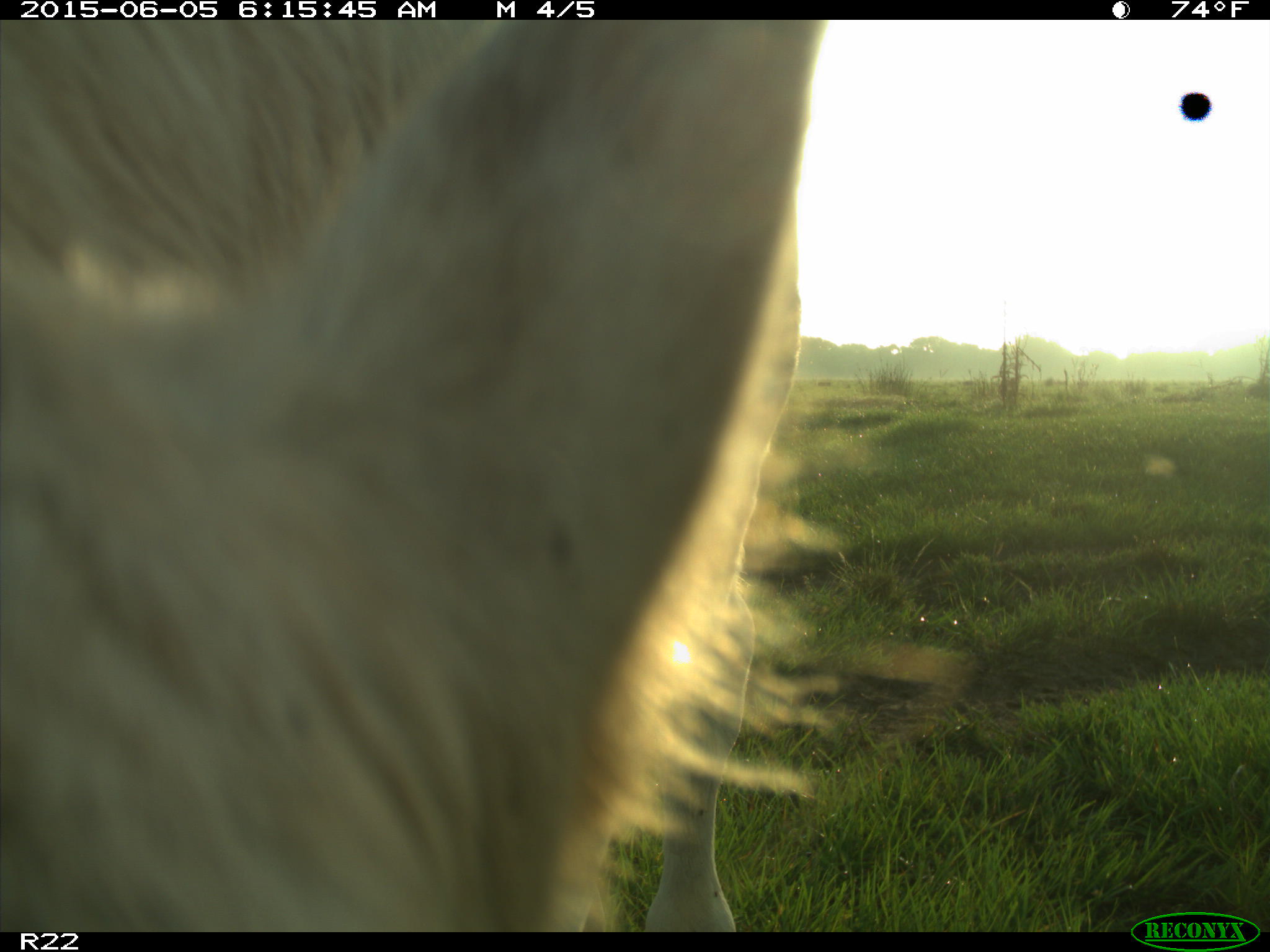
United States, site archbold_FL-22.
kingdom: Animalia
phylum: Chordata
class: Mammalia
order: Artiodactyla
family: Bovidae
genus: Bos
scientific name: Bos taurus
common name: domestic cow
Bos taurus (domestic cow).